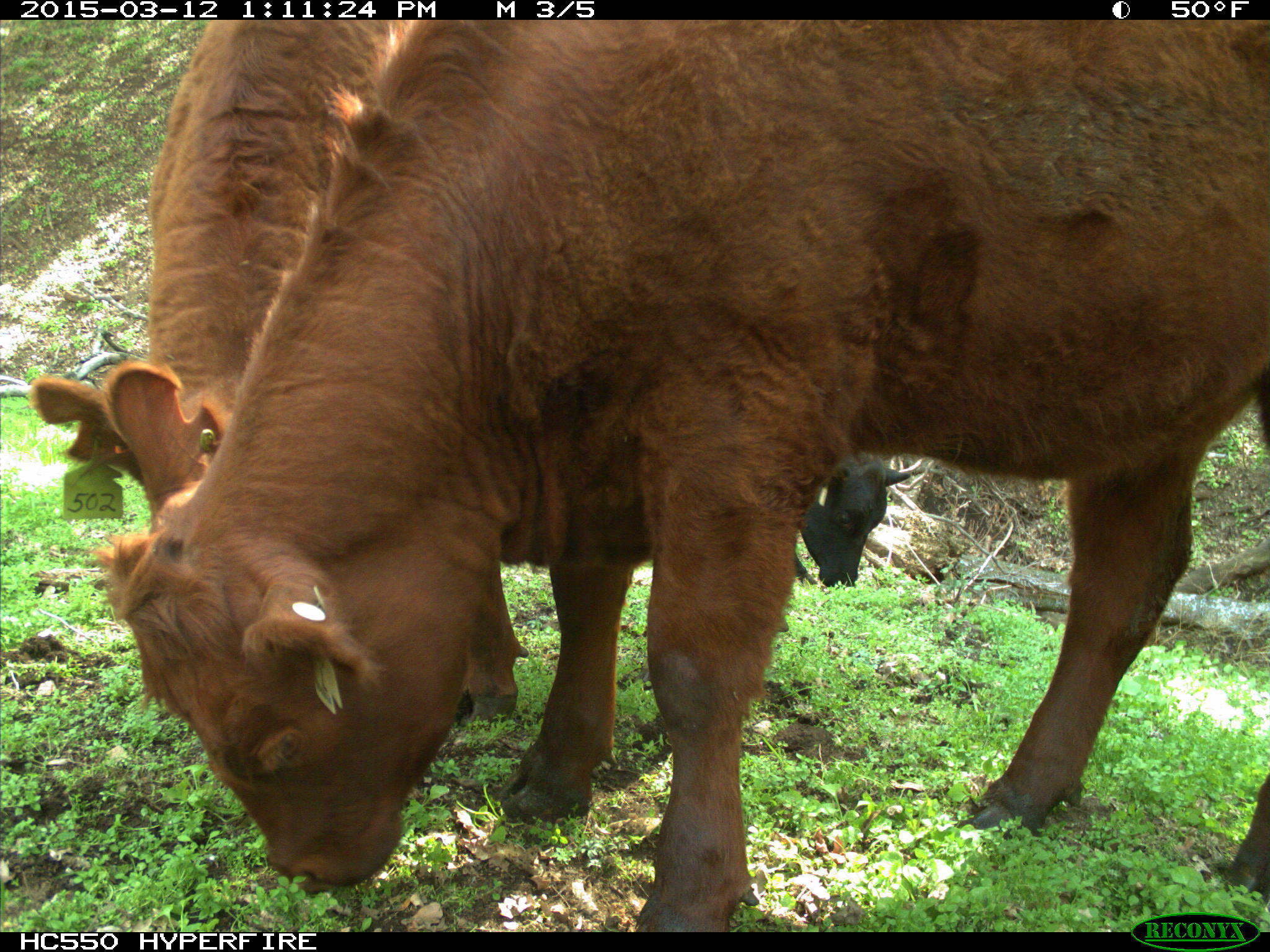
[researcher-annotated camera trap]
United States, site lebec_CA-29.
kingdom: Animalia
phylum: Chordata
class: Mammalia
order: Artiodactyla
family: Bovidae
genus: Bos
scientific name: Bos taurus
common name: domestic cow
Bos taurus (domestic cow).